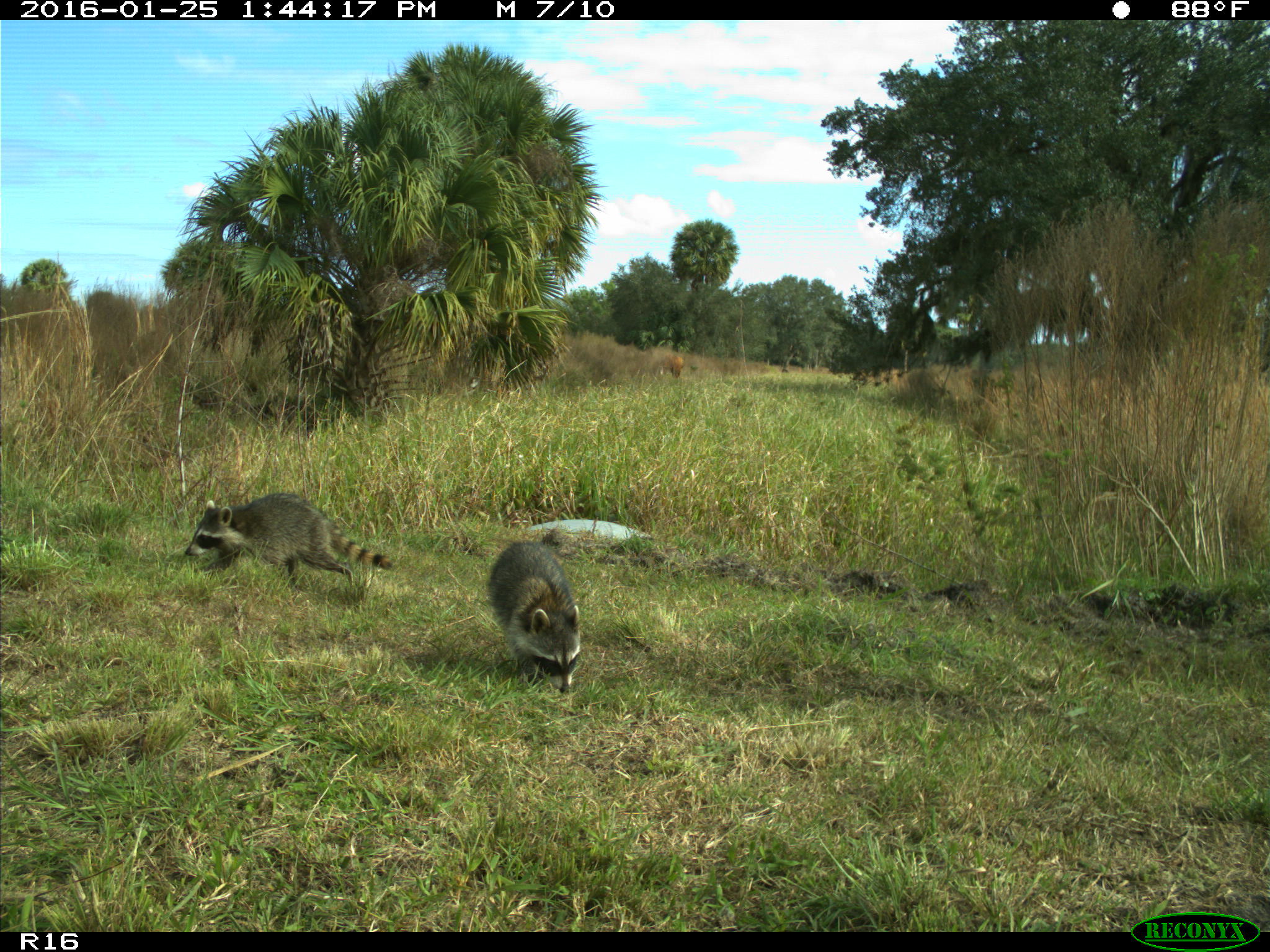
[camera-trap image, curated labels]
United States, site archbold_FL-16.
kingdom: Animalia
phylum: Chordata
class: Mammalia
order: Carnivora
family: Procyonidae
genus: Procyon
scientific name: Procyon lotor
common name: common raccoon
Procyon lotor (common raccoon).